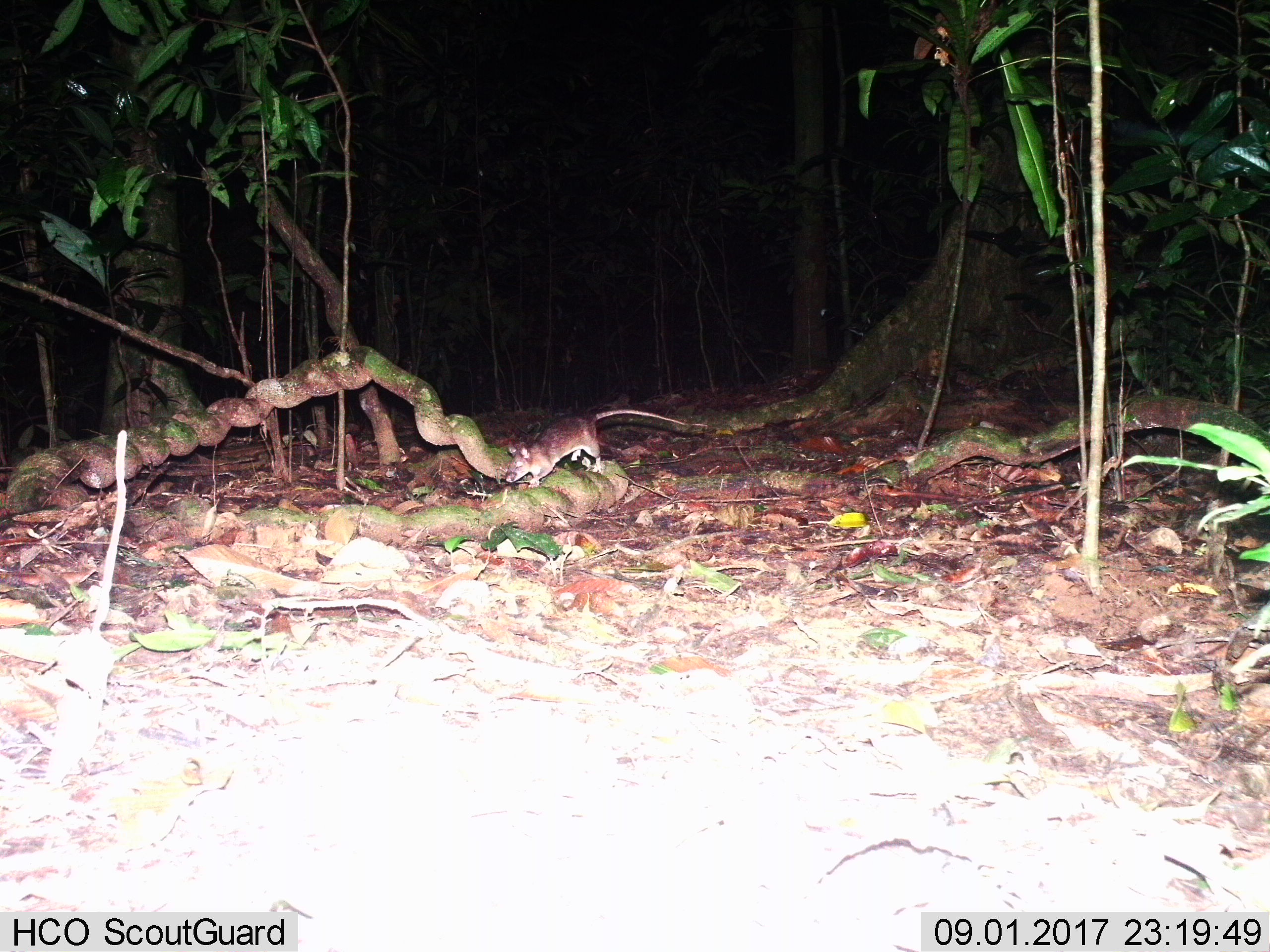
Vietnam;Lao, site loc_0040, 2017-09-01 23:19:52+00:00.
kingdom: Animalia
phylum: Chordata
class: Mammalia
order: Rodentia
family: Muridae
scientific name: Muridae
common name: old-world mice and rats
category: unidentified murid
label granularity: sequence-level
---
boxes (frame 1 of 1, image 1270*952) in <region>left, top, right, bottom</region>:
unidentified murid: <region>505, 408, 709, 487</region>